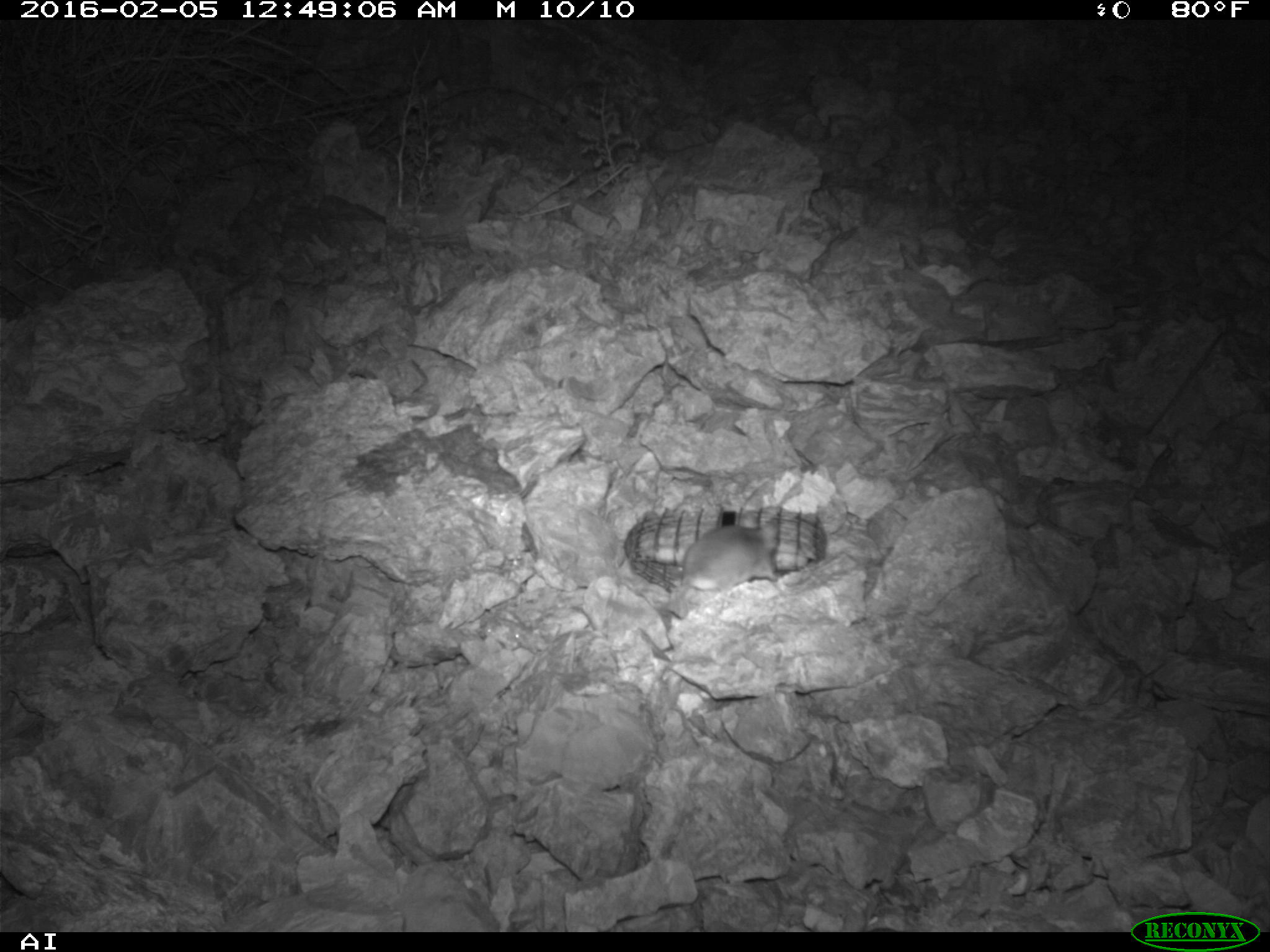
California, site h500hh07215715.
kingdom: Animalia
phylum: Chordata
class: Mammalia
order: Rodentia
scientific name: Rodentia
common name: rodent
Rodent (Rodentia).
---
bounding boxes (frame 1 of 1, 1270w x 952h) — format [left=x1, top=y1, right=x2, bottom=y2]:
rodent: [left=682, top=477, right=778, bottom=590]